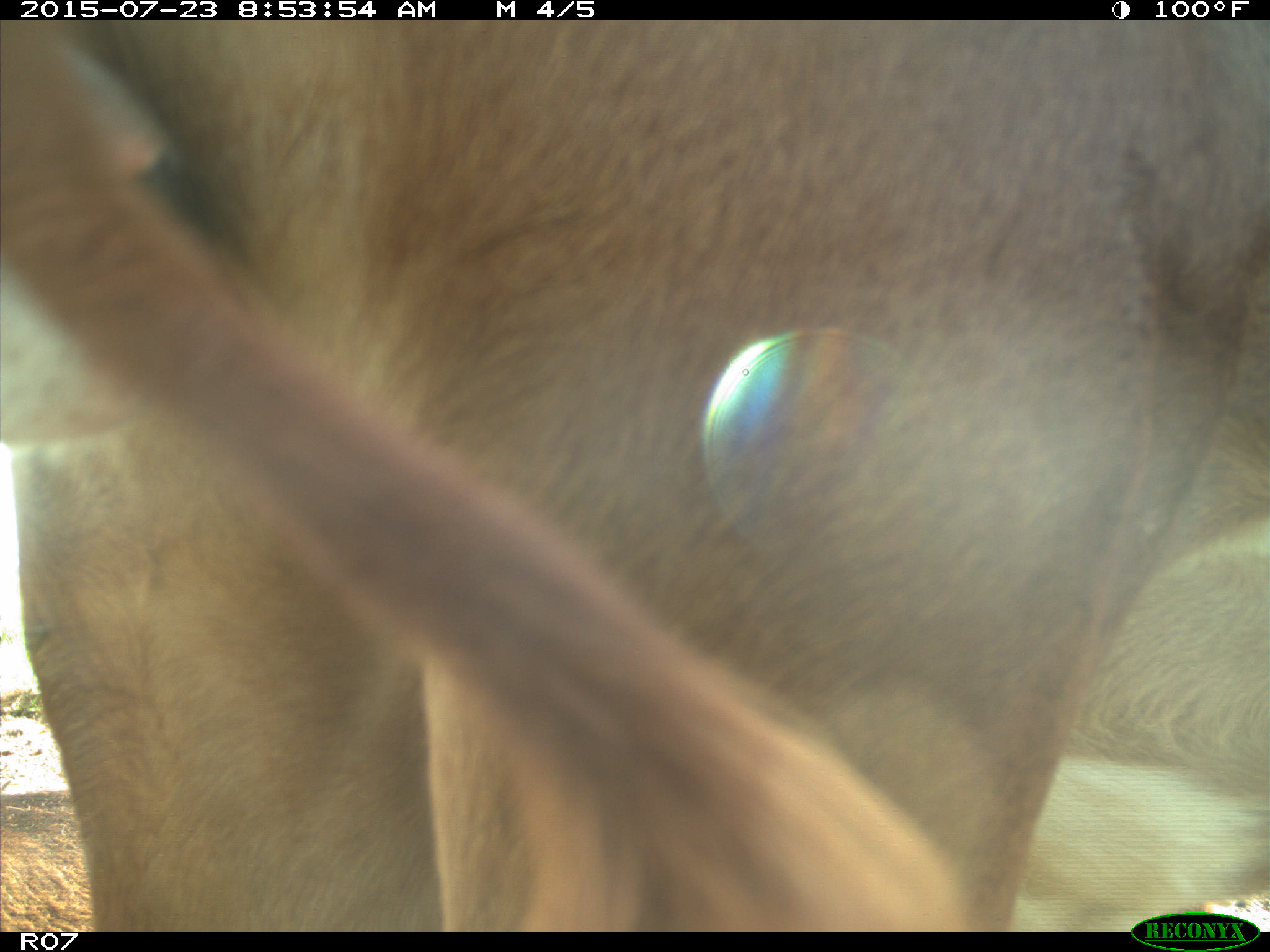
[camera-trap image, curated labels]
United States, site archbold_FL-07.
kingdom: Animalia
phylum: Chordata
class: Mammalia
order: Artiodactyla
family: Bovidae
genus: Bos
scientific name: Bos taurus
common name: domestic cow